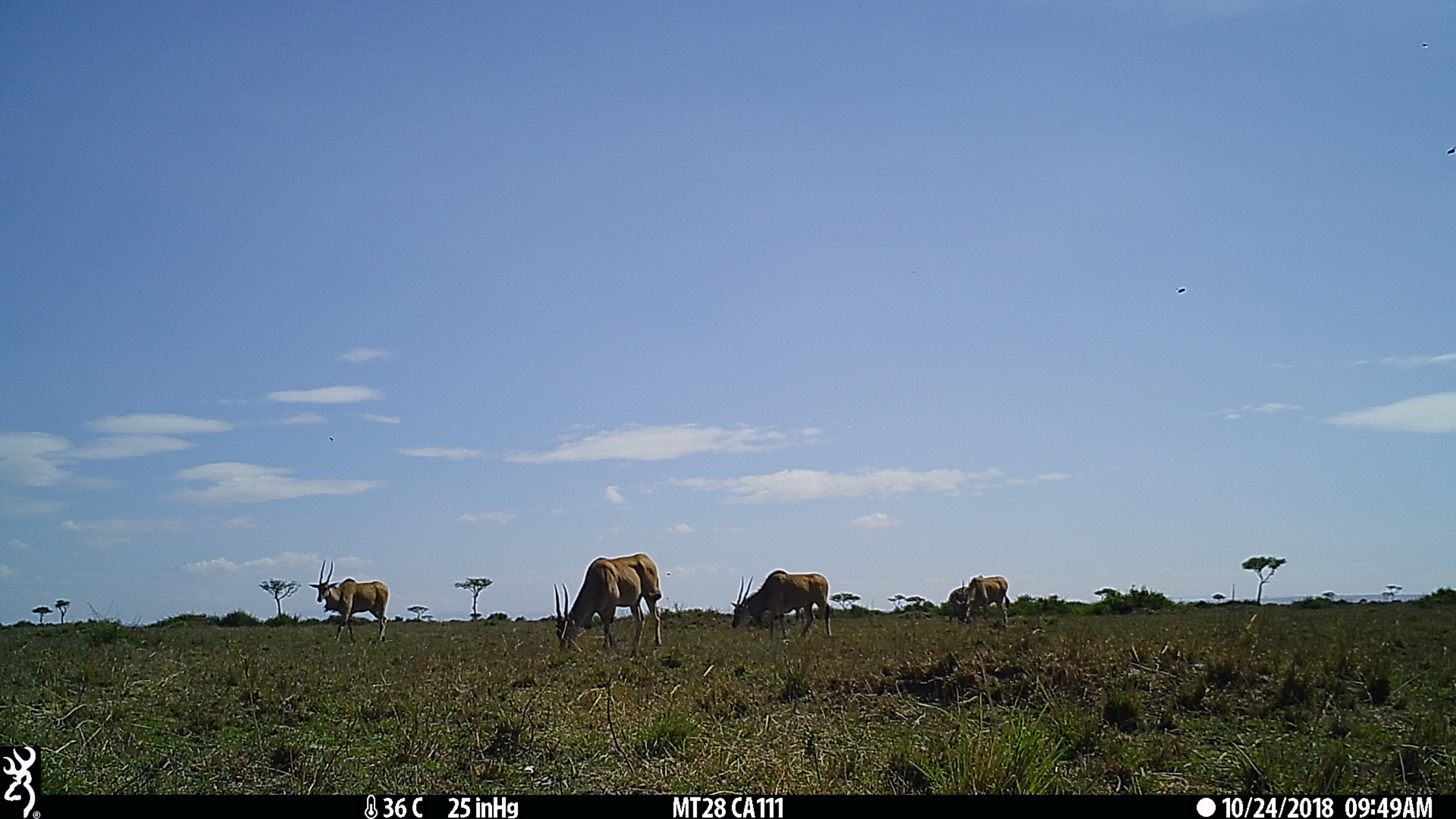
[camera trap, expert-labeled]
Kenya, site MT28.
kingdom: Animalia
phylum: Chordata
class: Mammalia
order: Artiodactyla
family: Bovidae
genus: Tragelaphus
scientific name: Tragelaphus oryx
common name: eland